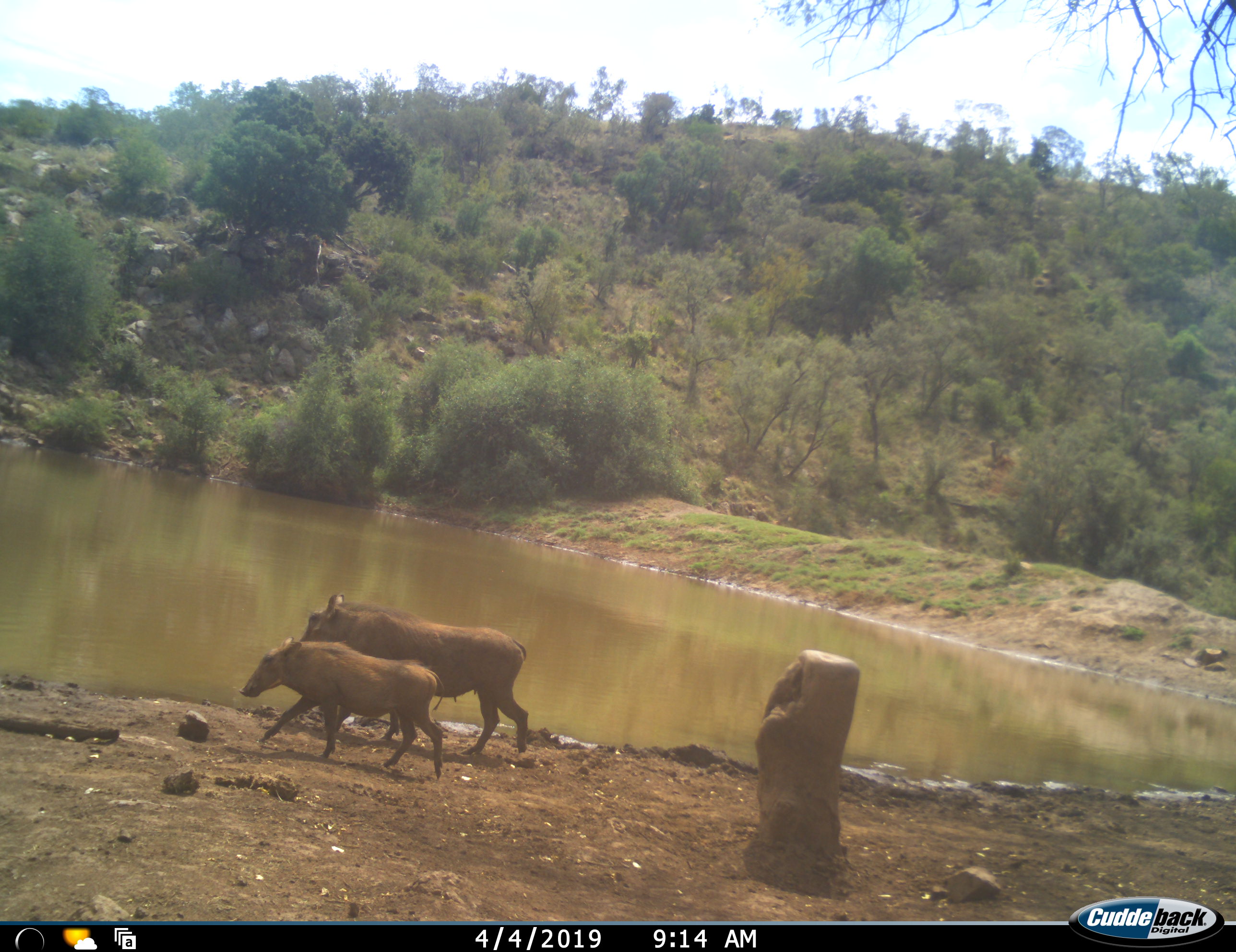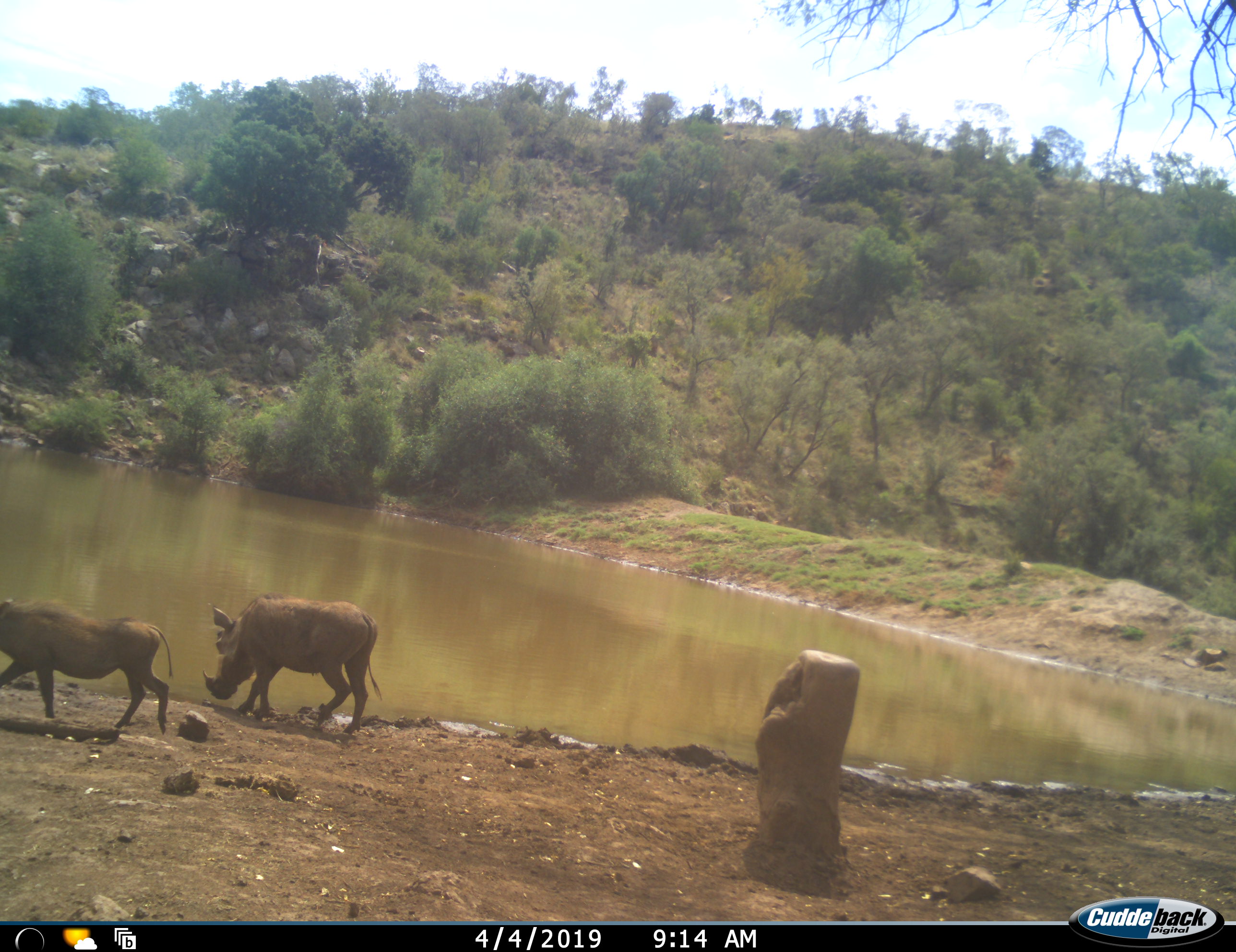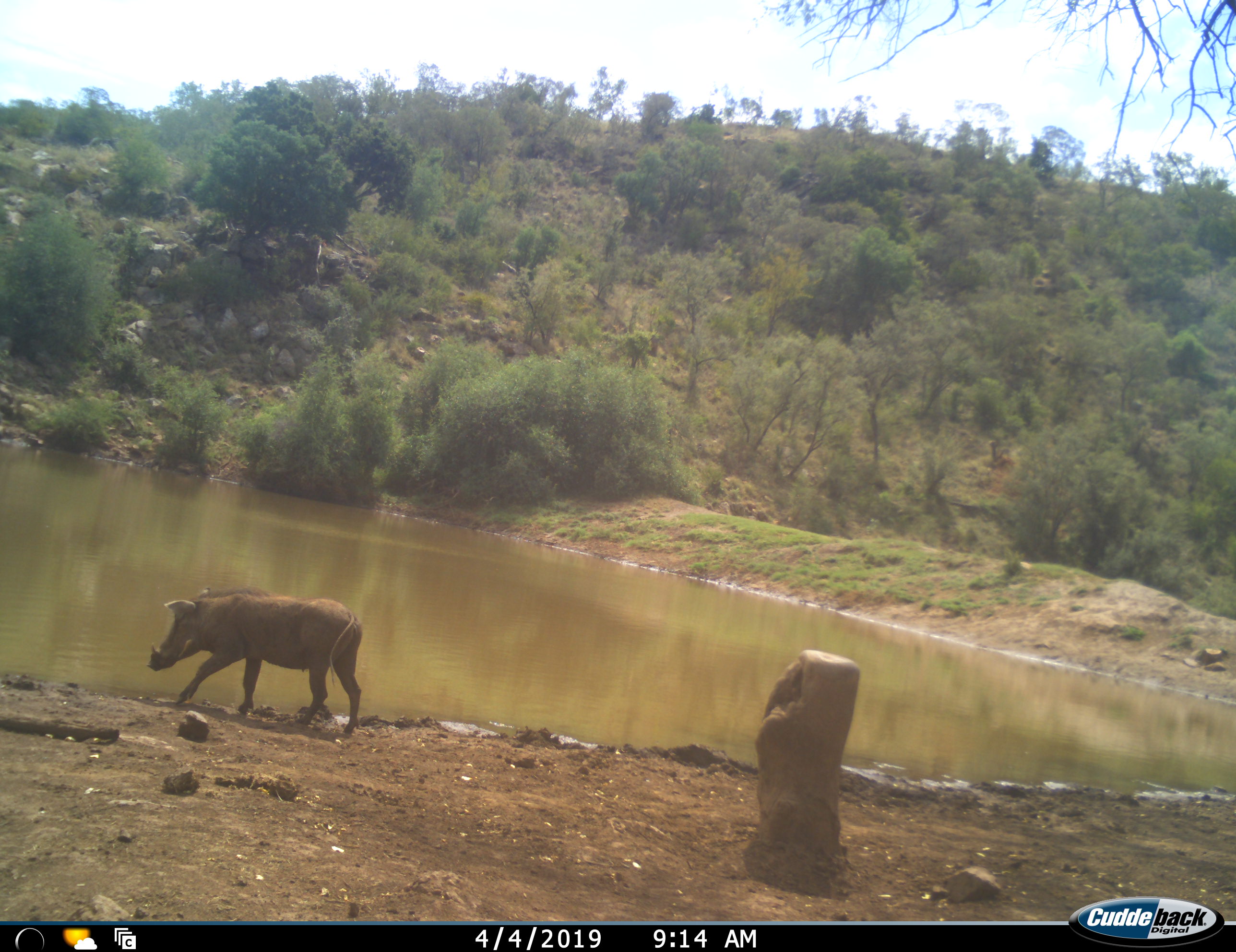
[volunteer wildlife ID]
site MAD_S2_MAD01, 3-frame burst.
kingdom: Animalia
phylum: Chordata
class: Mammalia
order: Artiodactyla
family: Suidae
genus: Phacochoerus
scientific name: Phacochoerus africanus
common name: warthog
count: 2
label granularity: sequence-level